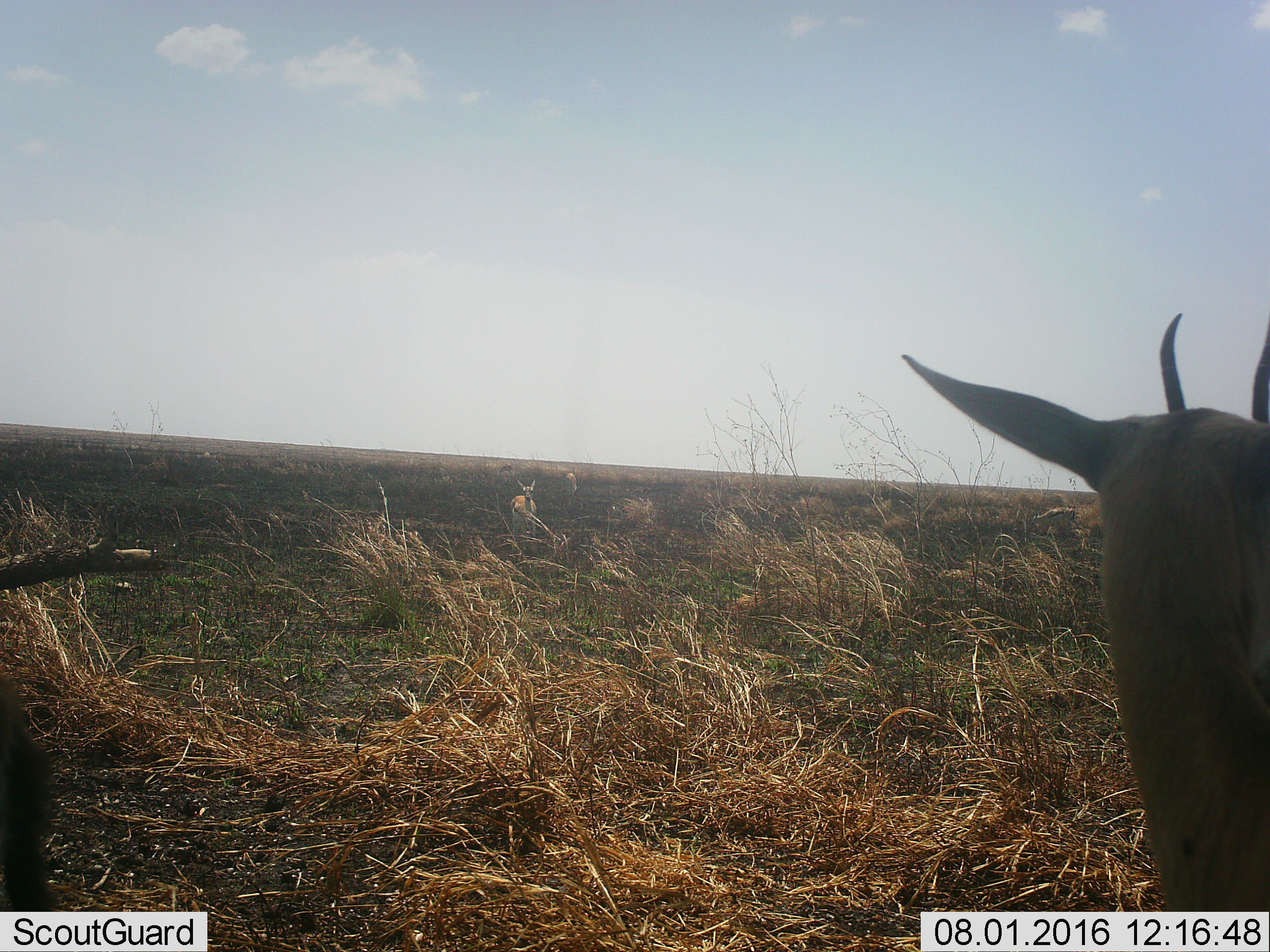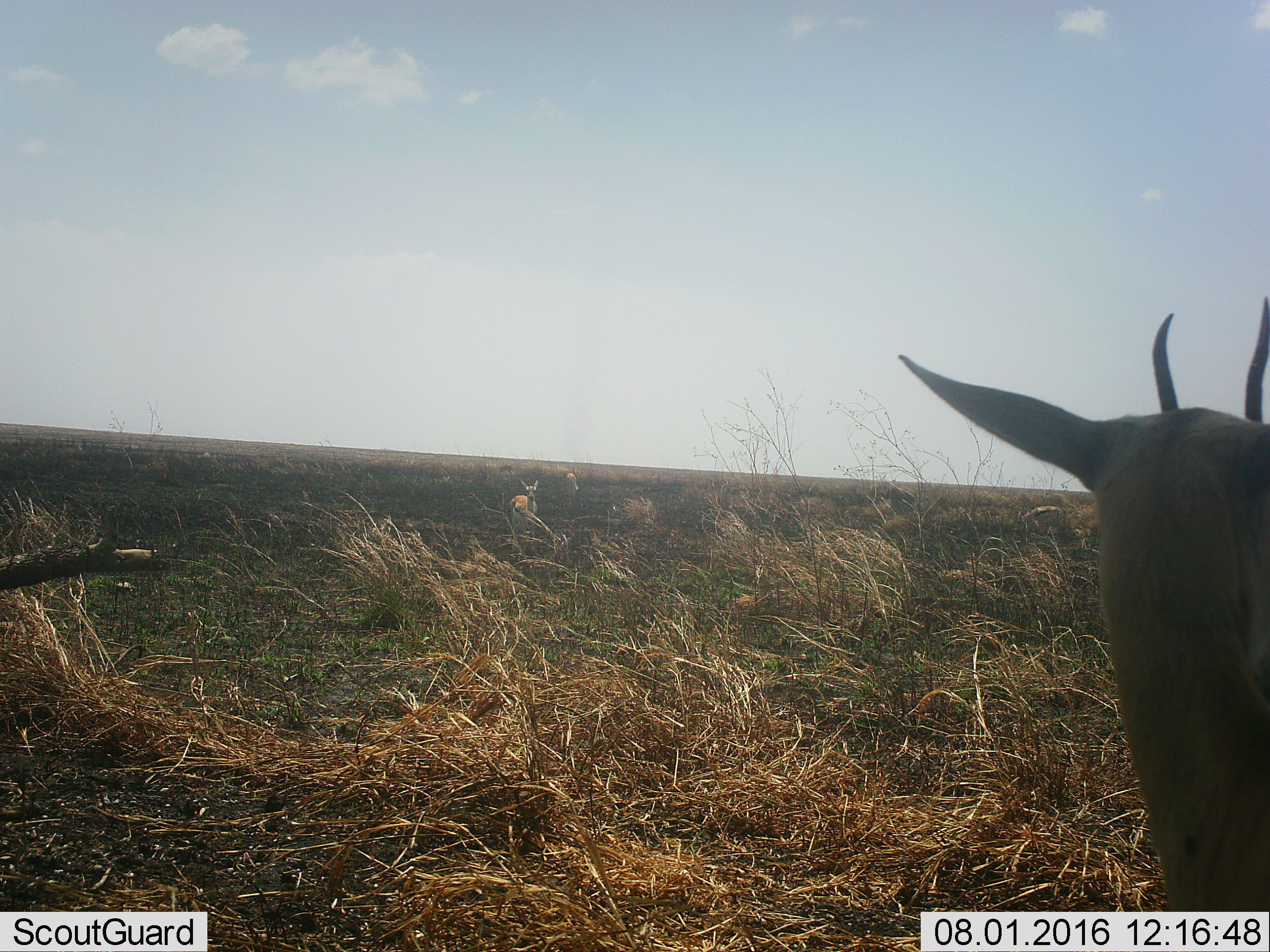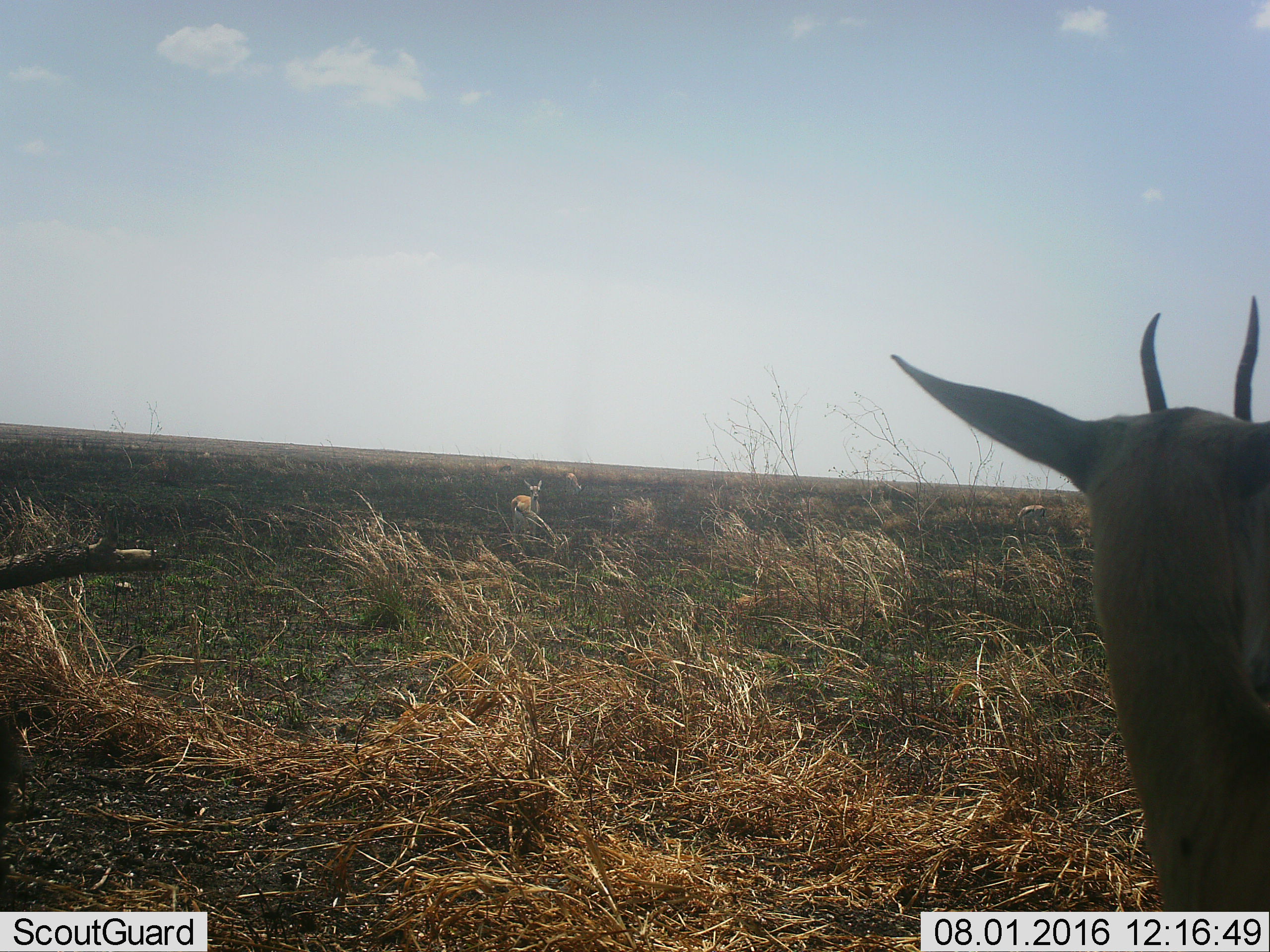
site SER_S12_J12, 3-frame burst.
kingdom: Animalia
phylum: Chordata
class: Mammalia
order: Artiodactyla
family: Bovidae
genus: Eudorcas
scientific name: Eudorcas thomsonii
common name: thomson's gazelle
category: gazellethomsons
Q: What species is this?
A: Gazellethomsons (thomson's gazelle) (Eudorcas thomsonii).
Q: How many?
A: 1.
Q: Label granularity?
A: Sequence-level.